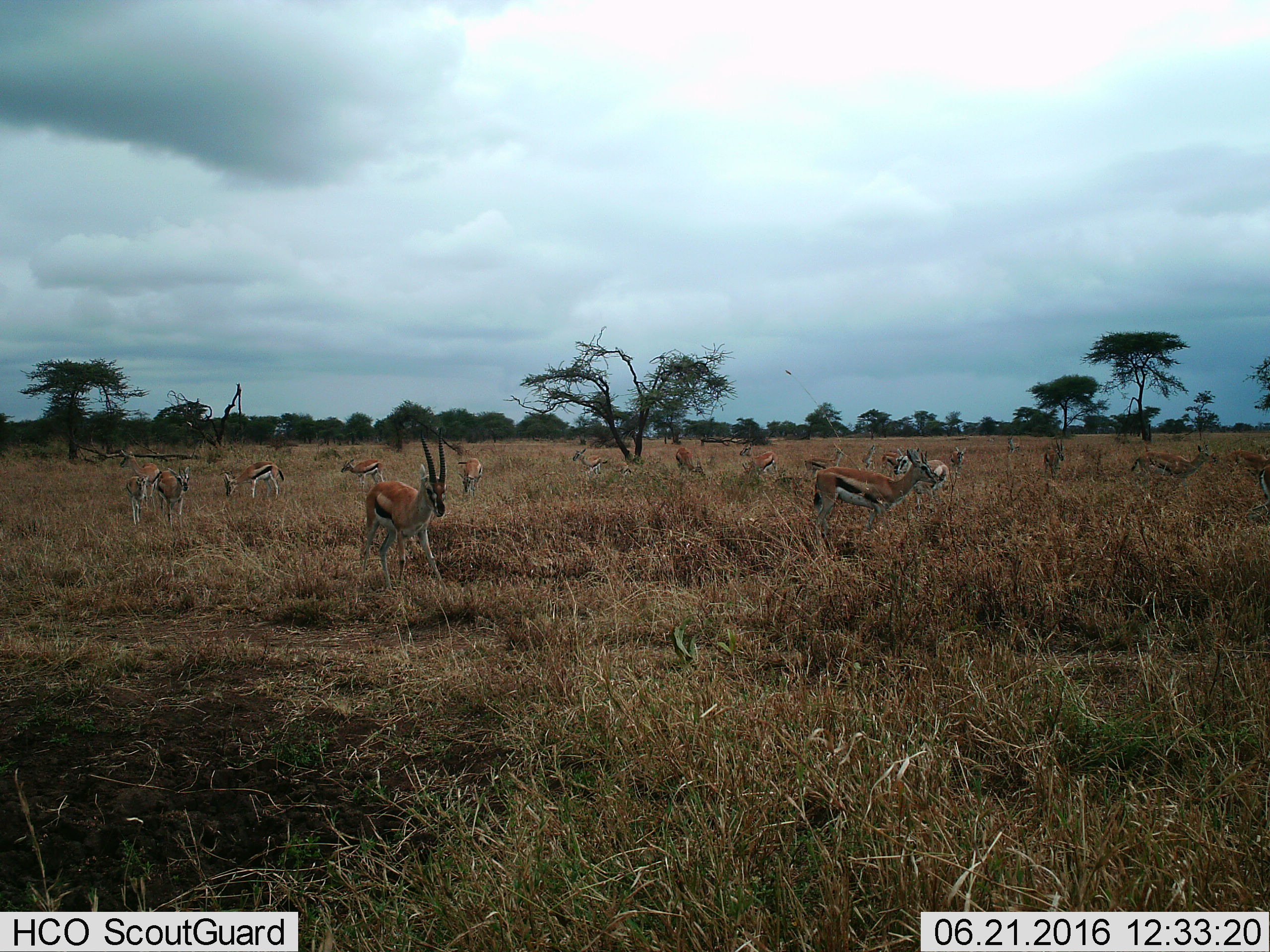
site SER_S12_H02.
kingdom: Animalia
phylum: Chordata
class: Mammalia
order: Artiodactyla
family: Bovidae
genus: Eudorcas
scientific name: Eudorcas thomsonii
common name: thomson's gazelle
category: gazellethomsons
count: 11-50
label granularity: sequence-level